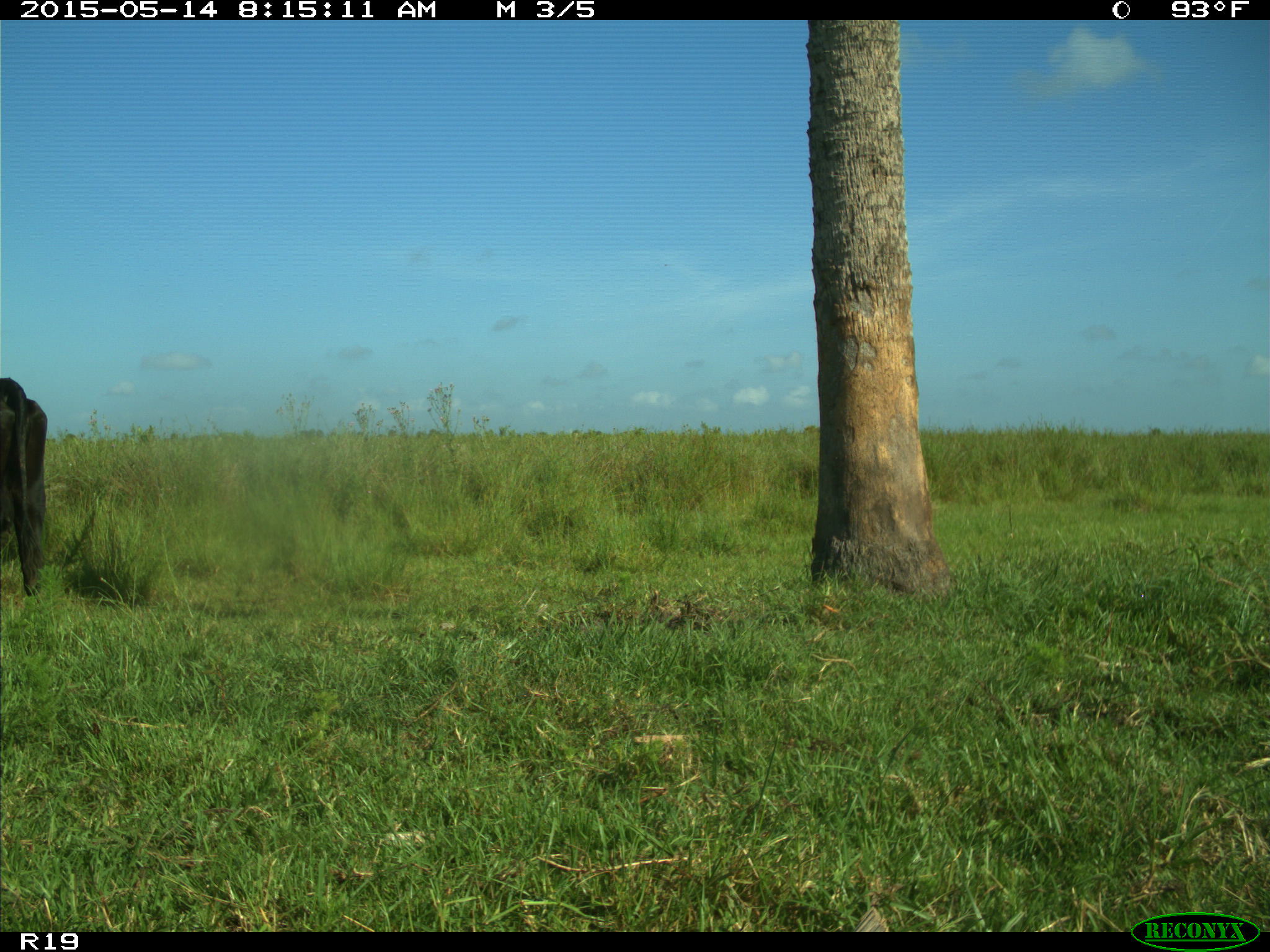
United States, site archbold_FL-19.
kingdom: Animalia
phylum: Chordata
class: Mammalia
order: Artiodactyla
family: Bovidae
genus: Bos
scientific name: Bos taurus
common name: domestic cow